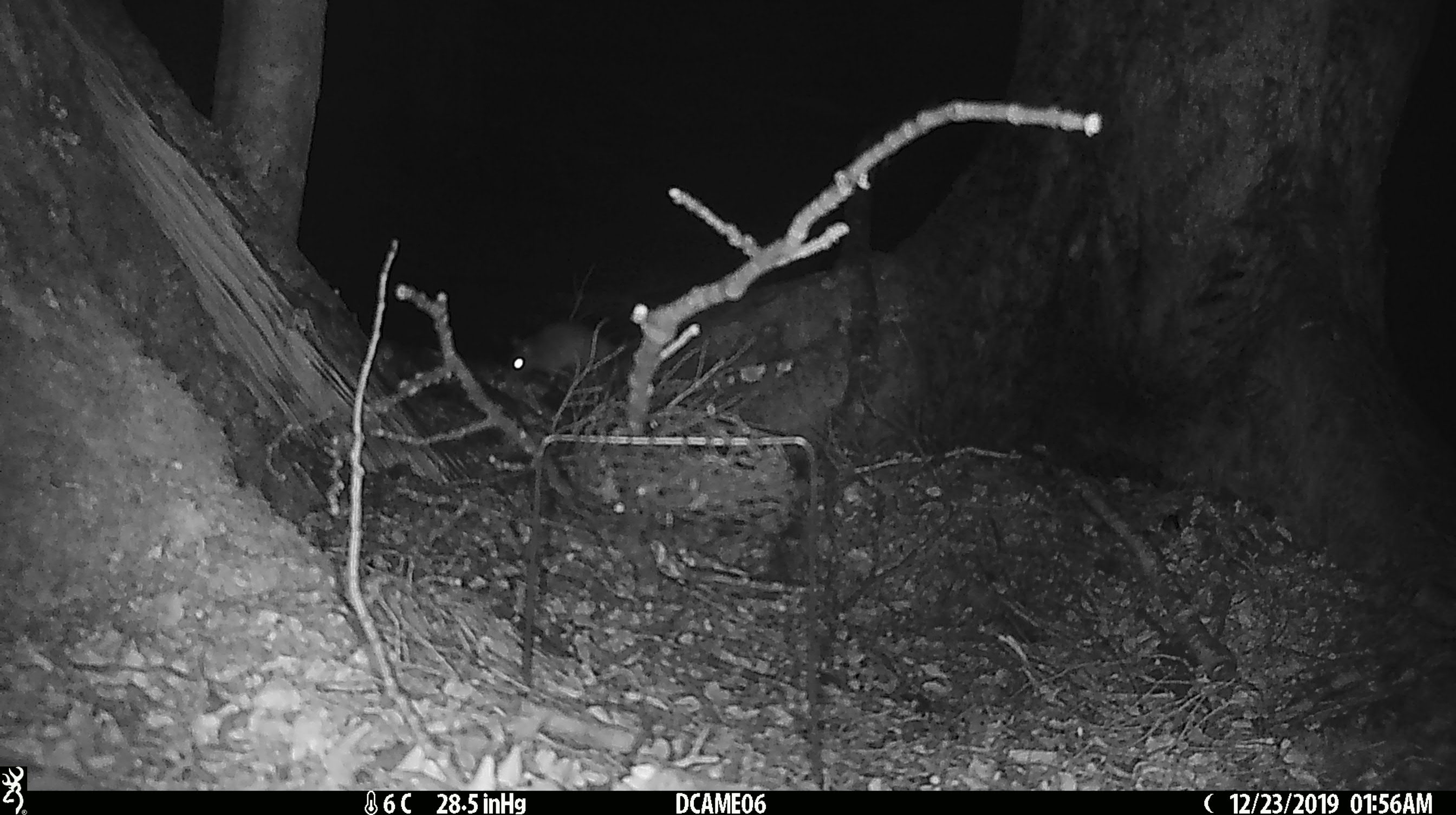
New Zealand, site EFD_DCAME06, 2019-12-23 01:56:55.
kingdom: Animalia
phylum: Chordata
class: Mammalia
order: Rodentia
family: Muridae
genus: Rattus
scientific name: Rattus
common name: rat